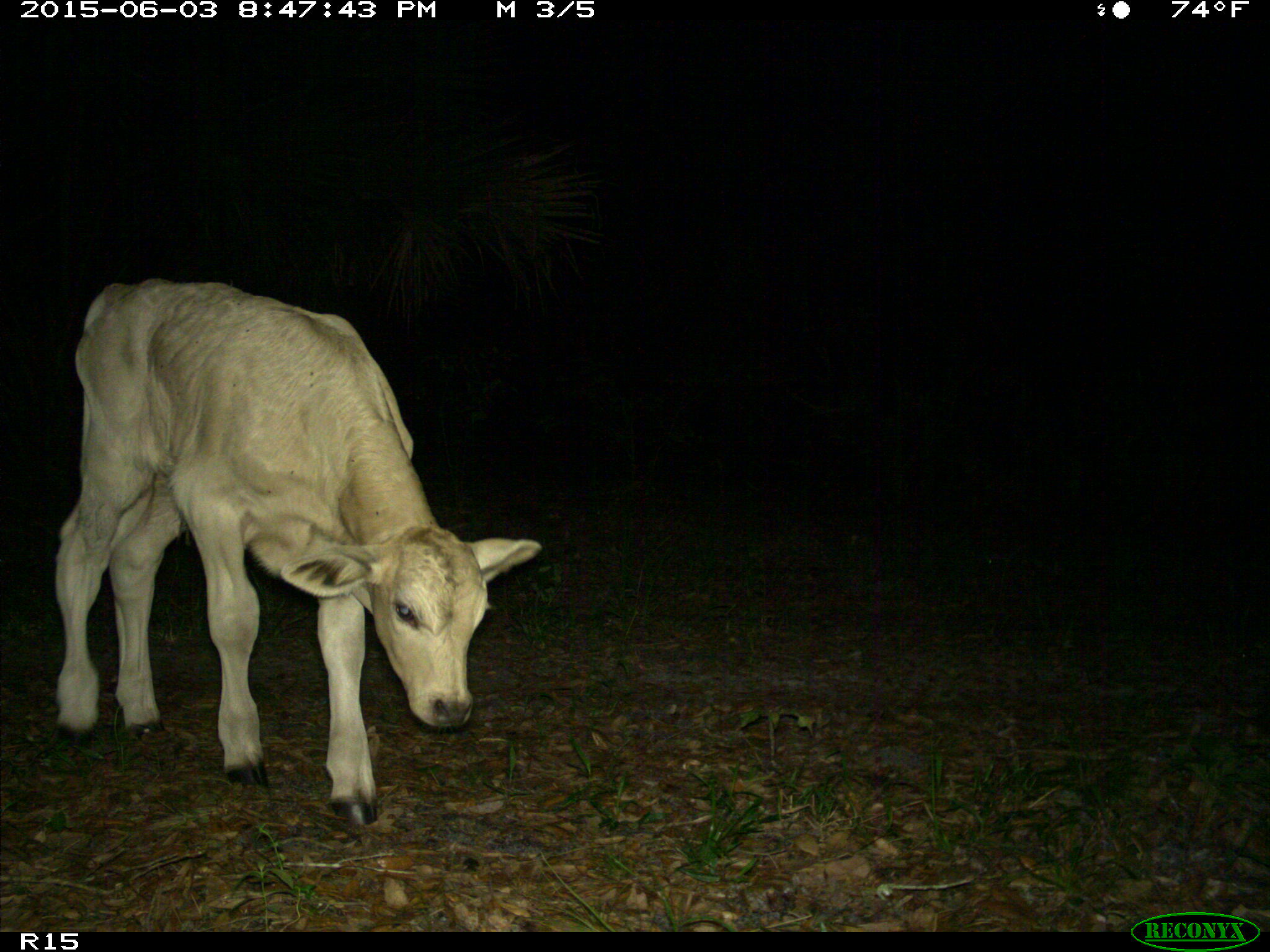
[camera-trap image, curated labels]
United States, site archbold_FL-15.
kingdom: Animalia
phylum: Chordata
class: Mammalia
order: Artiodactyla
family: Bovidae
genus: Bos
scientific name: Bos taurus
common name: domestic cow